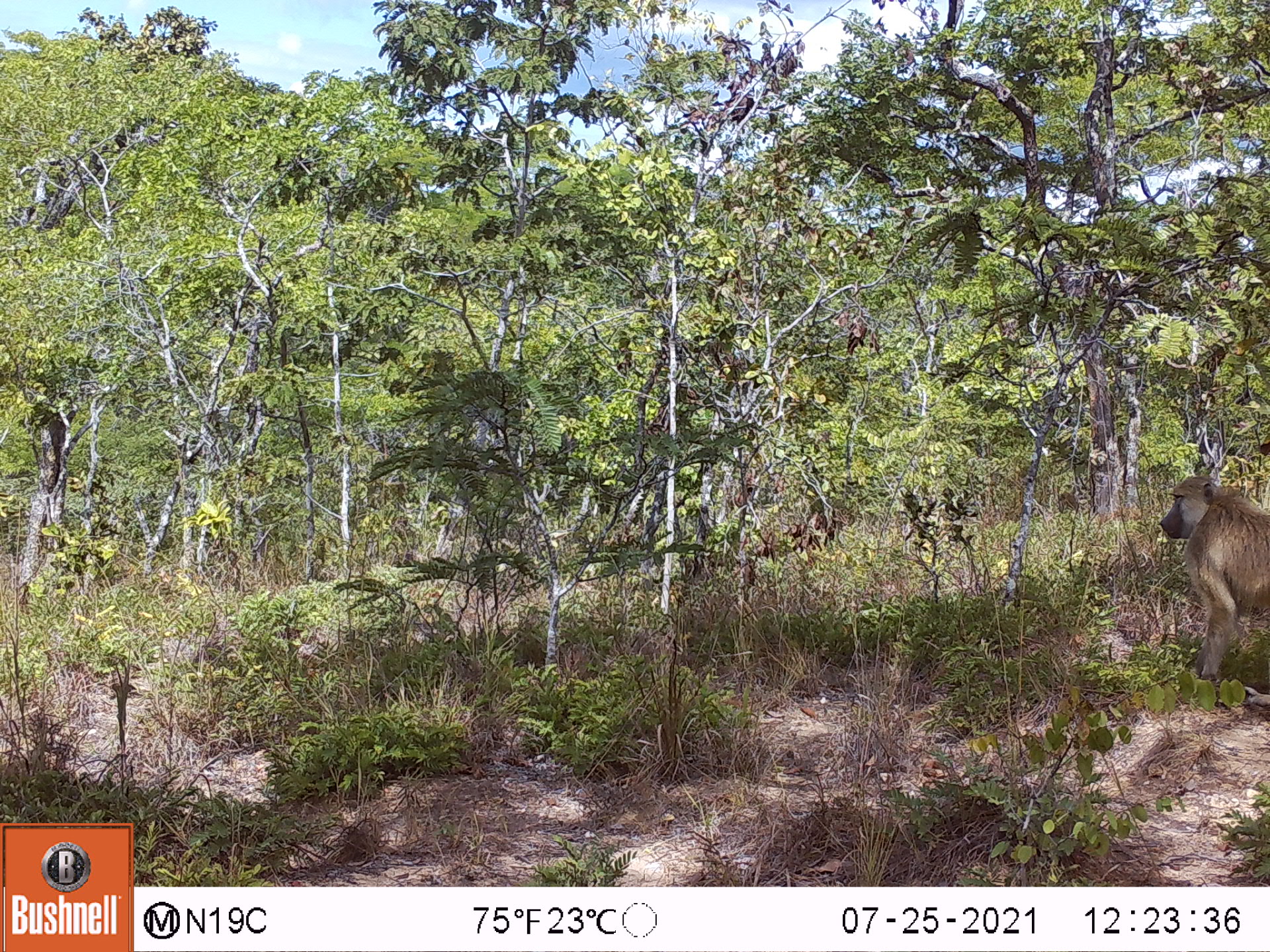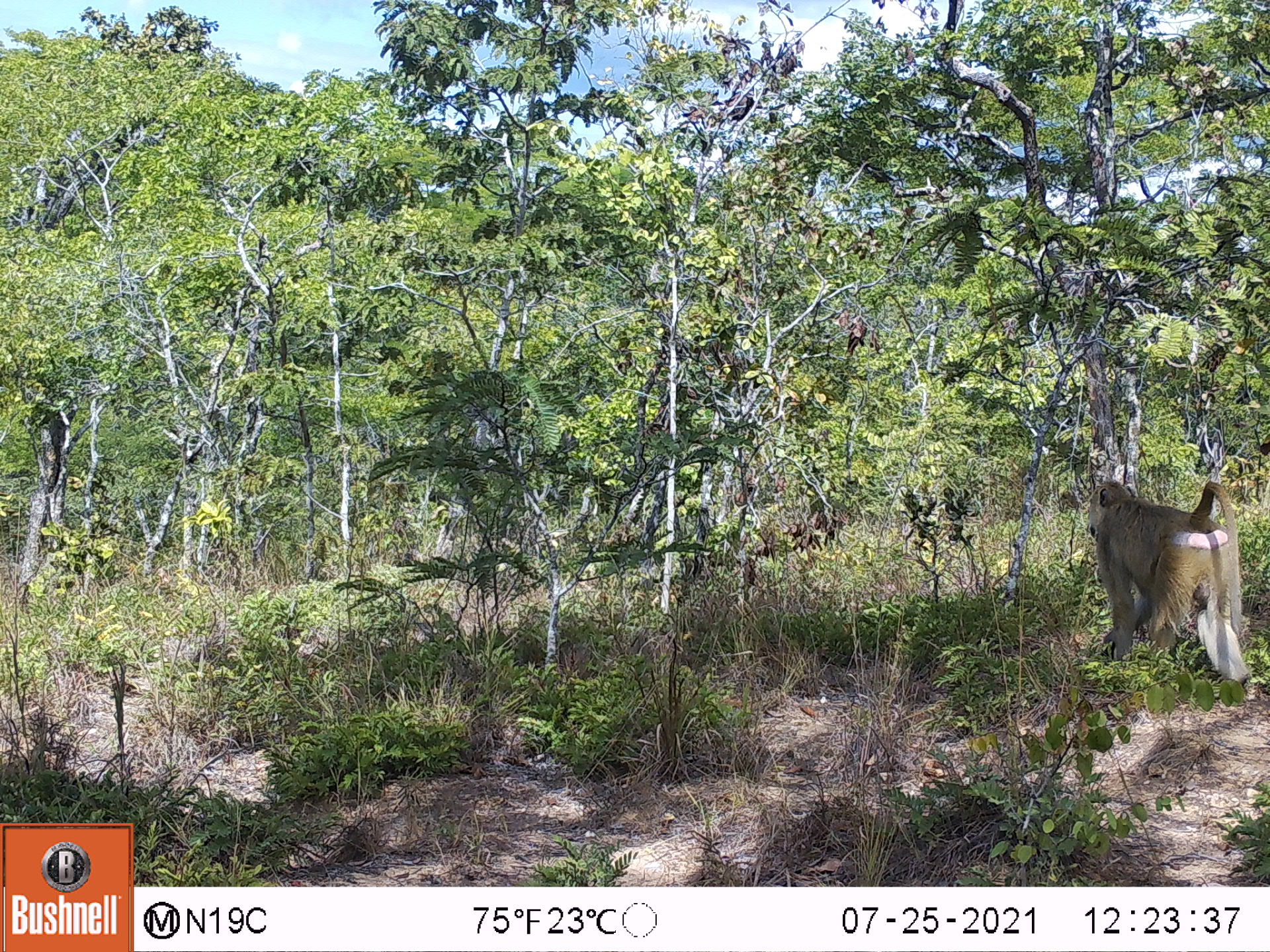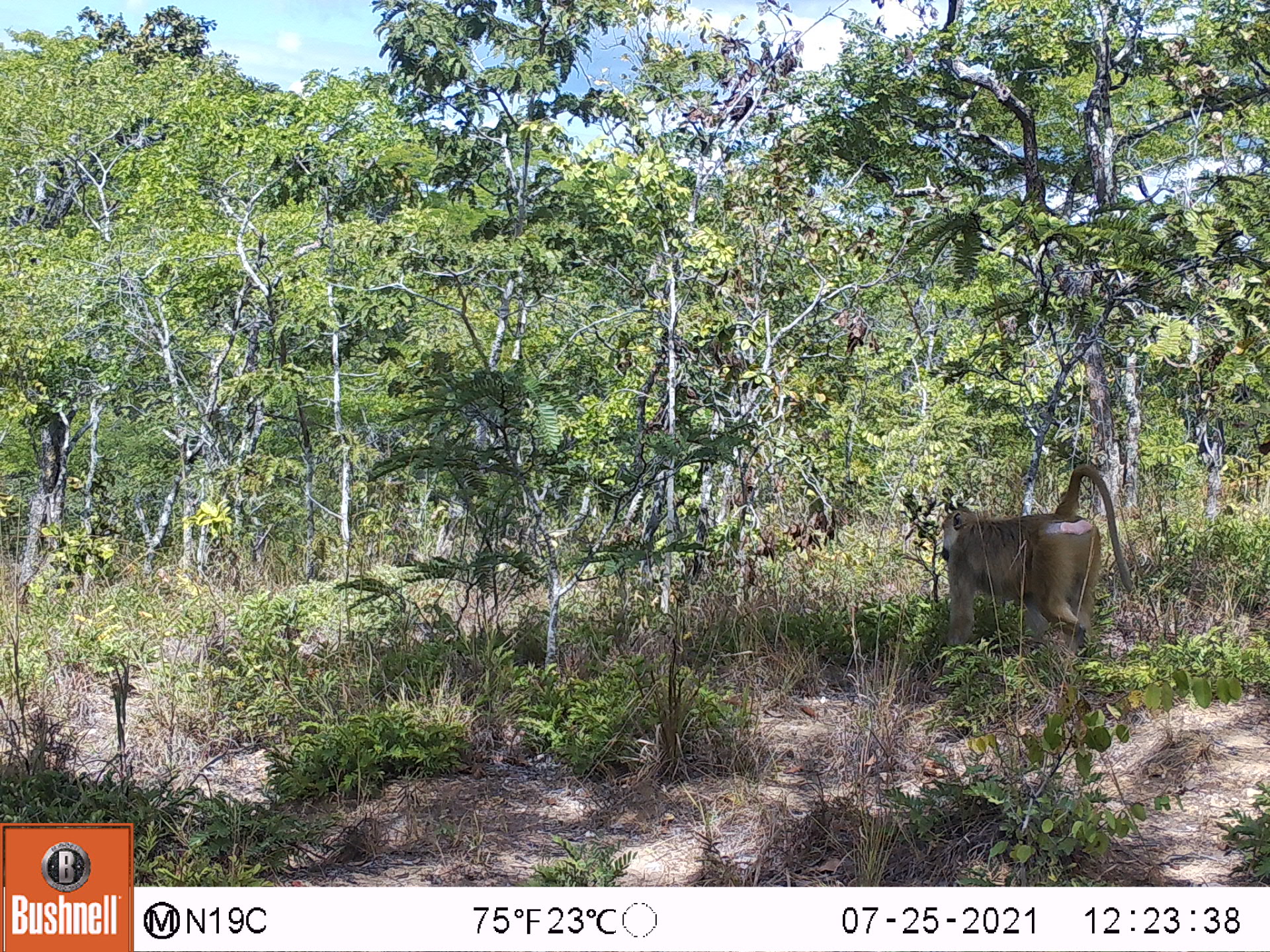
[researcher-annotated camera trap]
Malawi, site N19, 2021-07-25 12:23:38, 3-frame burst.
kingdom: Animalia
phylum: Chordata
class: Mammalia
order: Primates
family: Cercopithecidae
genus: Papio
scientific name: Papio cynocephalus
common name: yellow baboon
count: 1